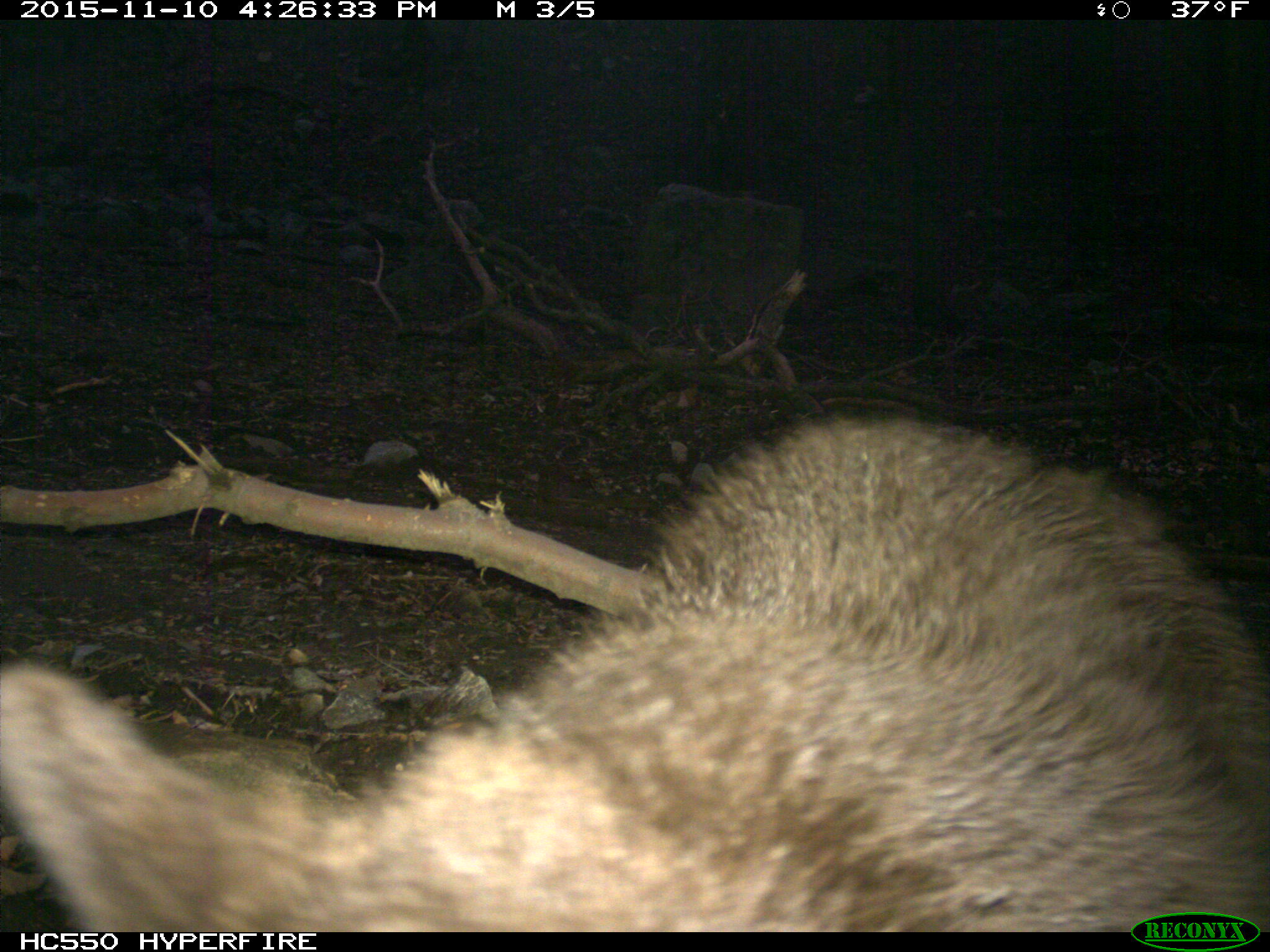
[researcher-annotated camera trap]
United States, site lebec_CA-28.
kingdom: Animalia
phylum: Chordata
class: Mammalia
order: Carnivora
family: Ursidae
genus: Ursus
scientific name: Ursus americanus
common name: american black bear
Ursus americanus (american black bear).